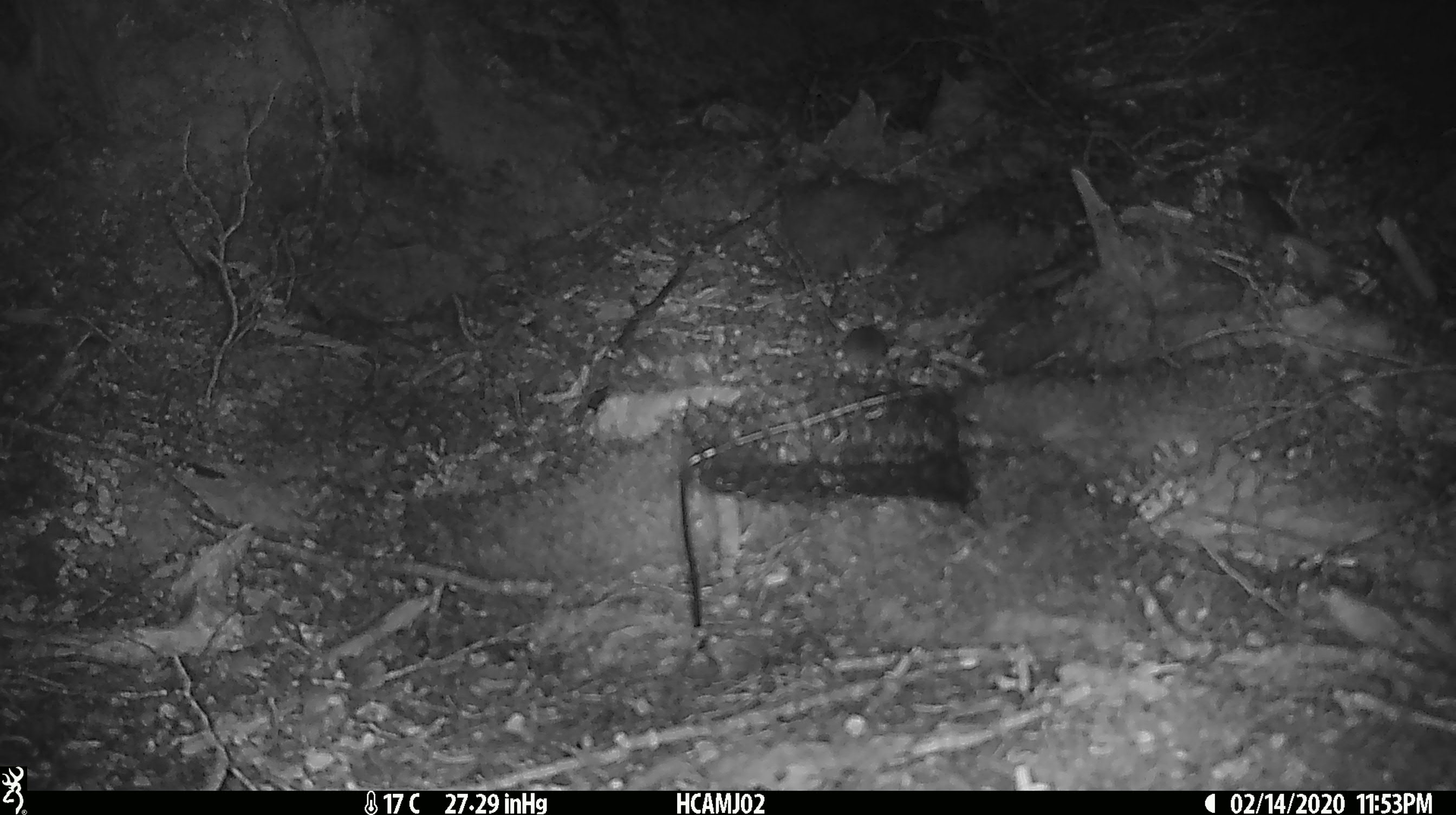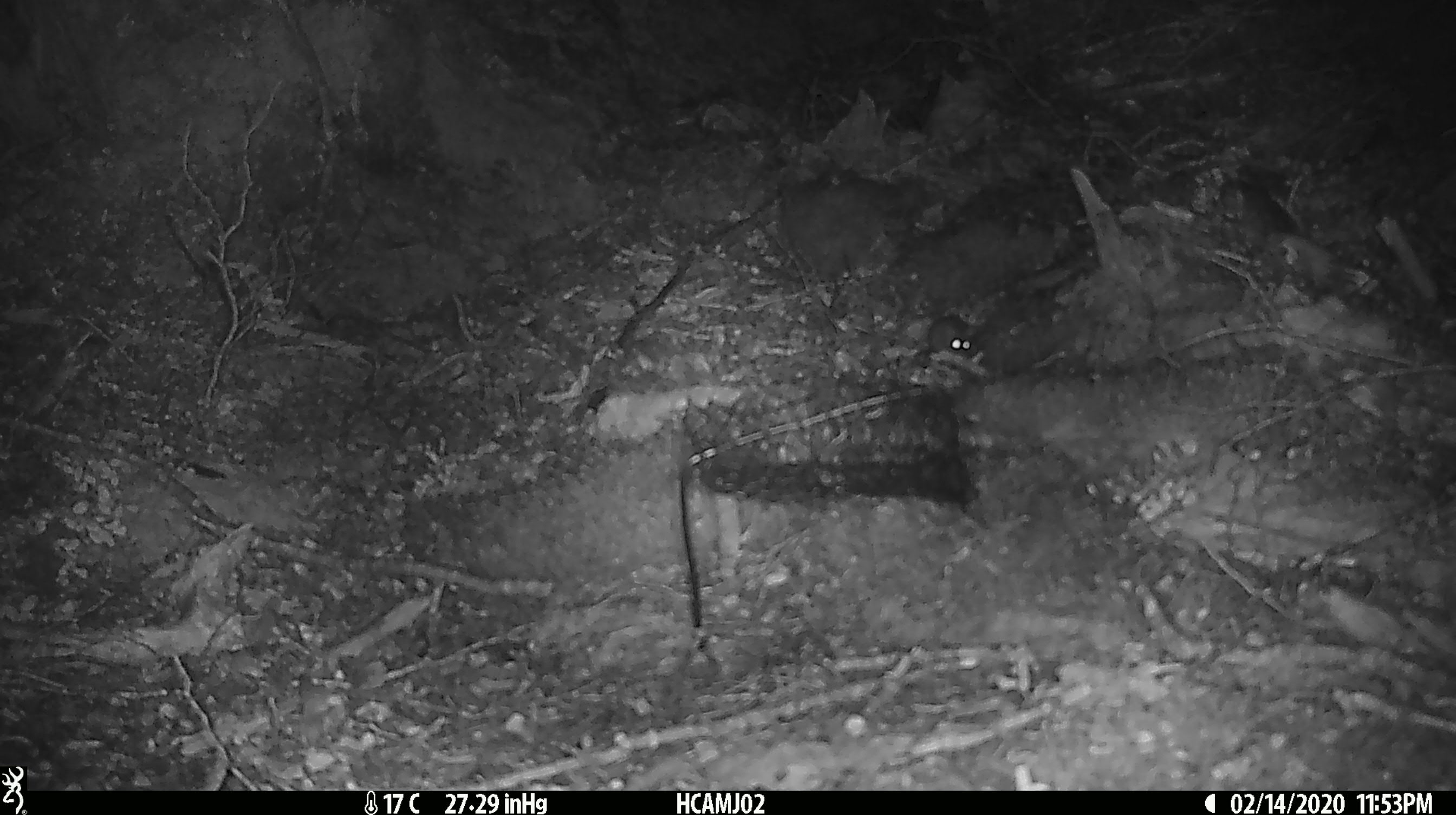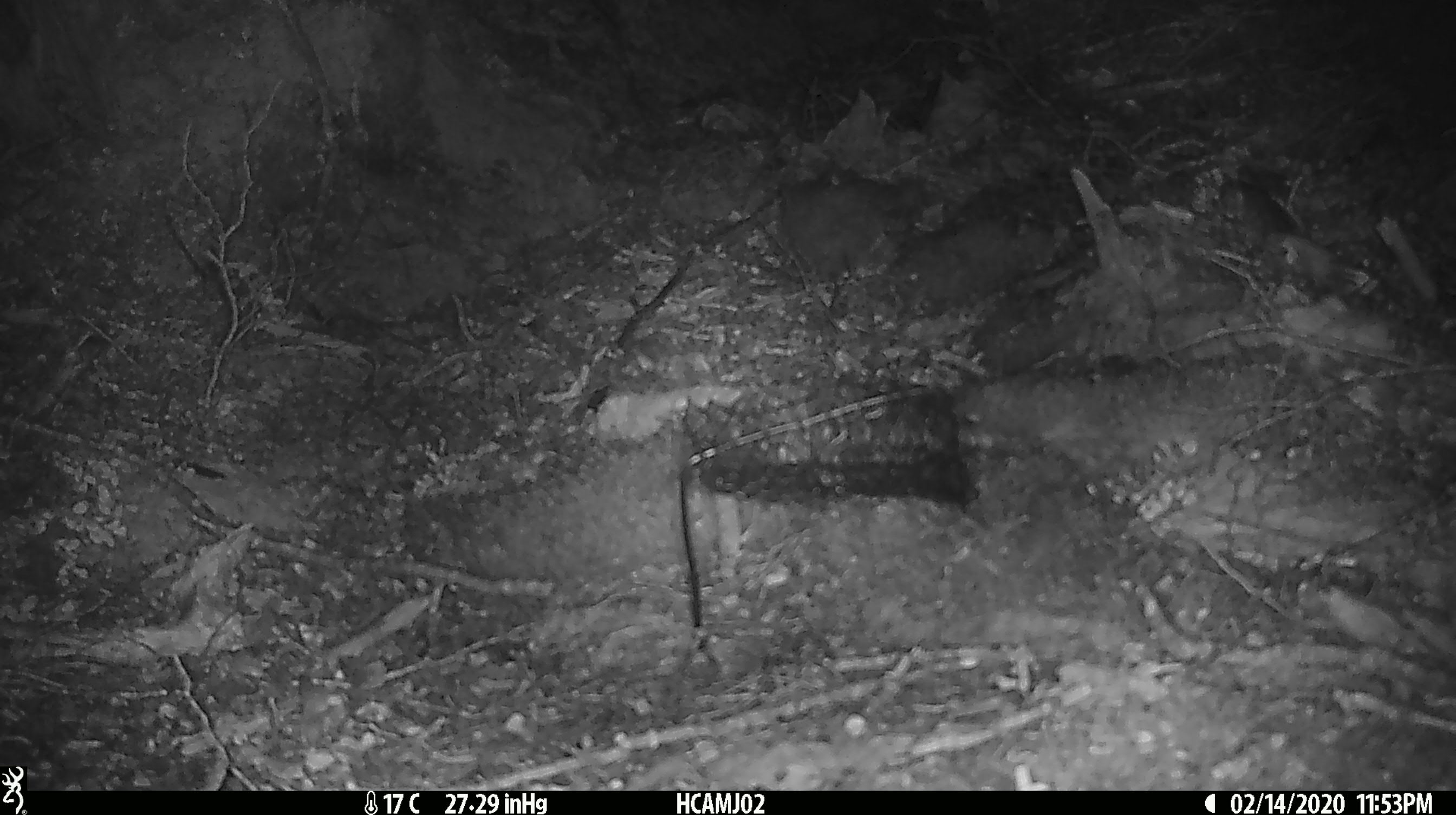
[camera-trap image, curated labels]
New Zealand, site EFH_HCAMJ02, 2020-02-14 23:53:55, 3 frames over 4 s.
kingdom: Animalia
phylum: Chordata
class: Mammalia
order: Rodentia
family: Muridae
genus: Mus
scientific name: Mus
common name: mouse